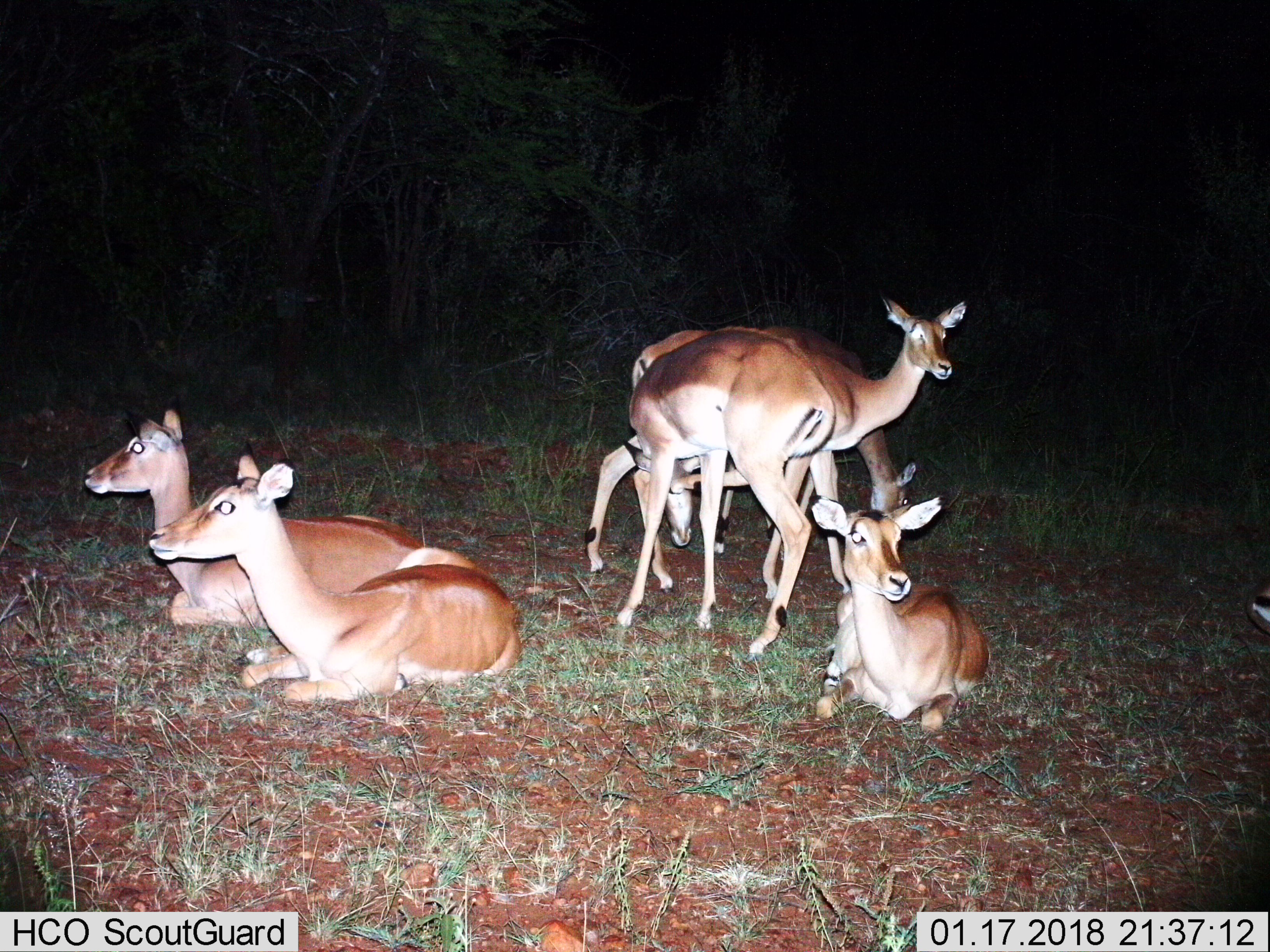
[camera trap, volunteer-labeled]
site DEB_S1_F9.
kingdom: Animalia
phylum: Chordata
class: Mammalia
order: Artiodactyla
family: Bovidae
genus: Aepyceros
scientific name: Aepyceros melampus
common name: impala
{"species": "impala (Aepyceros melampus)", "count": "7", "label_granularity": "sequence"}